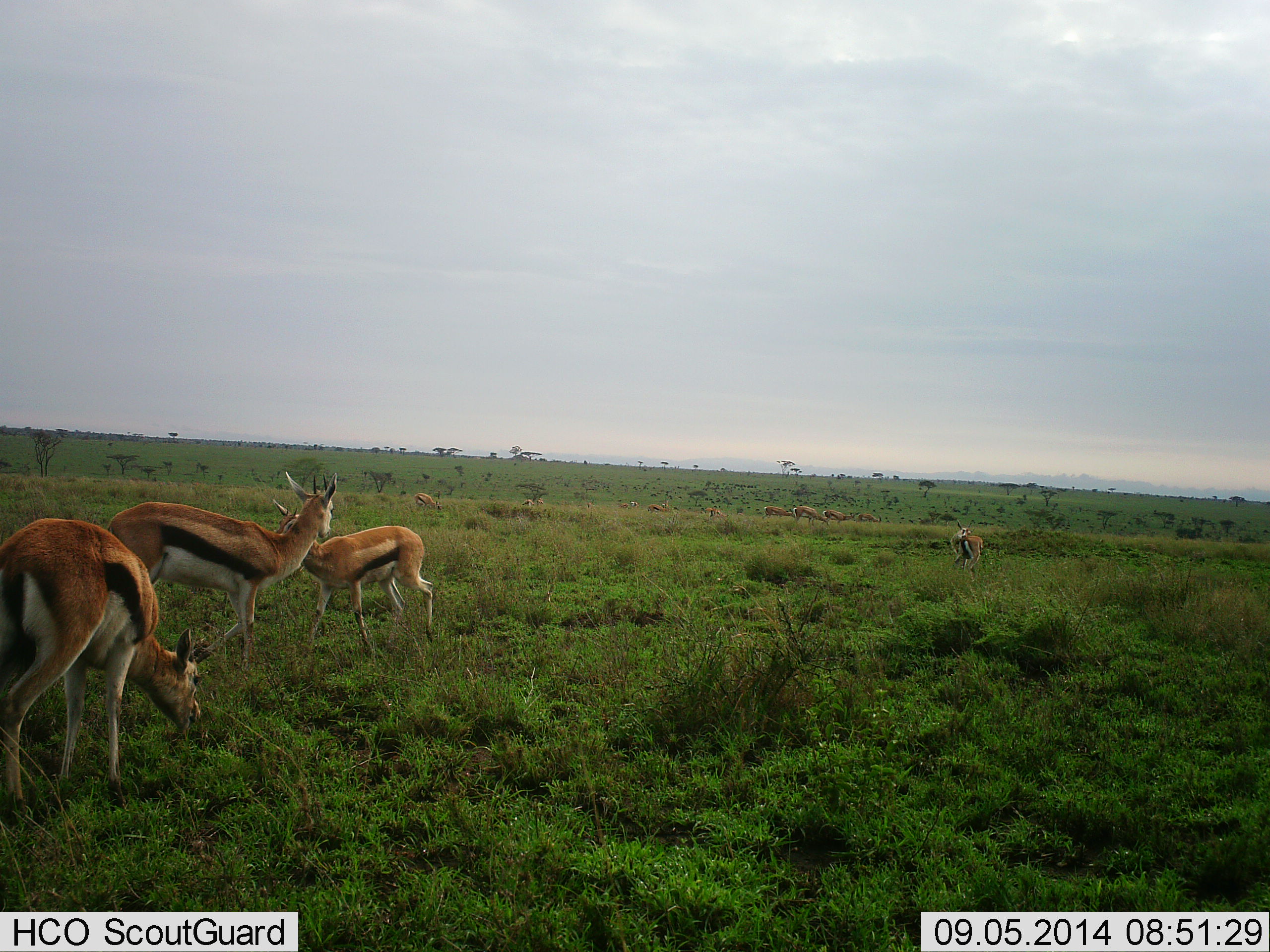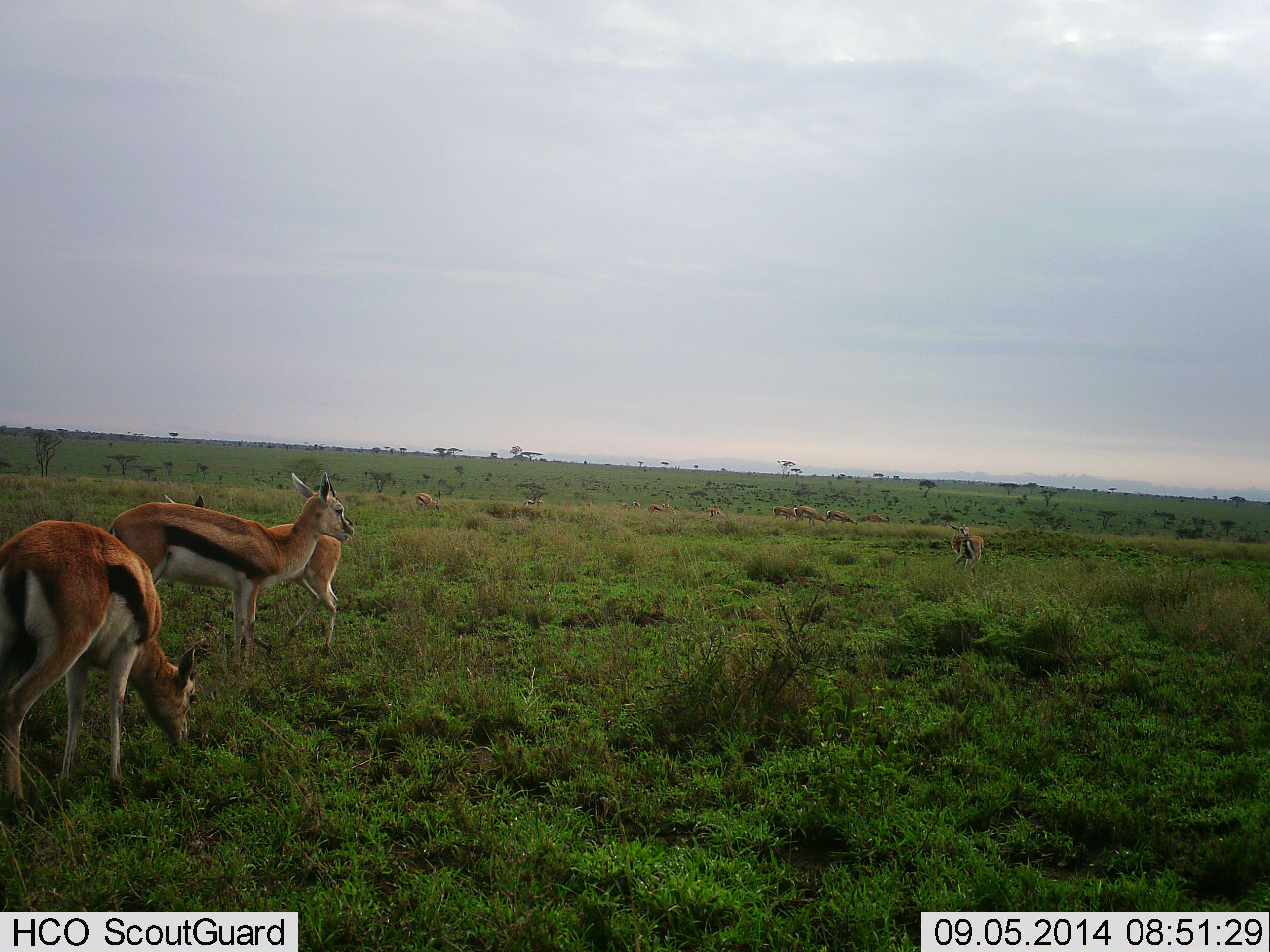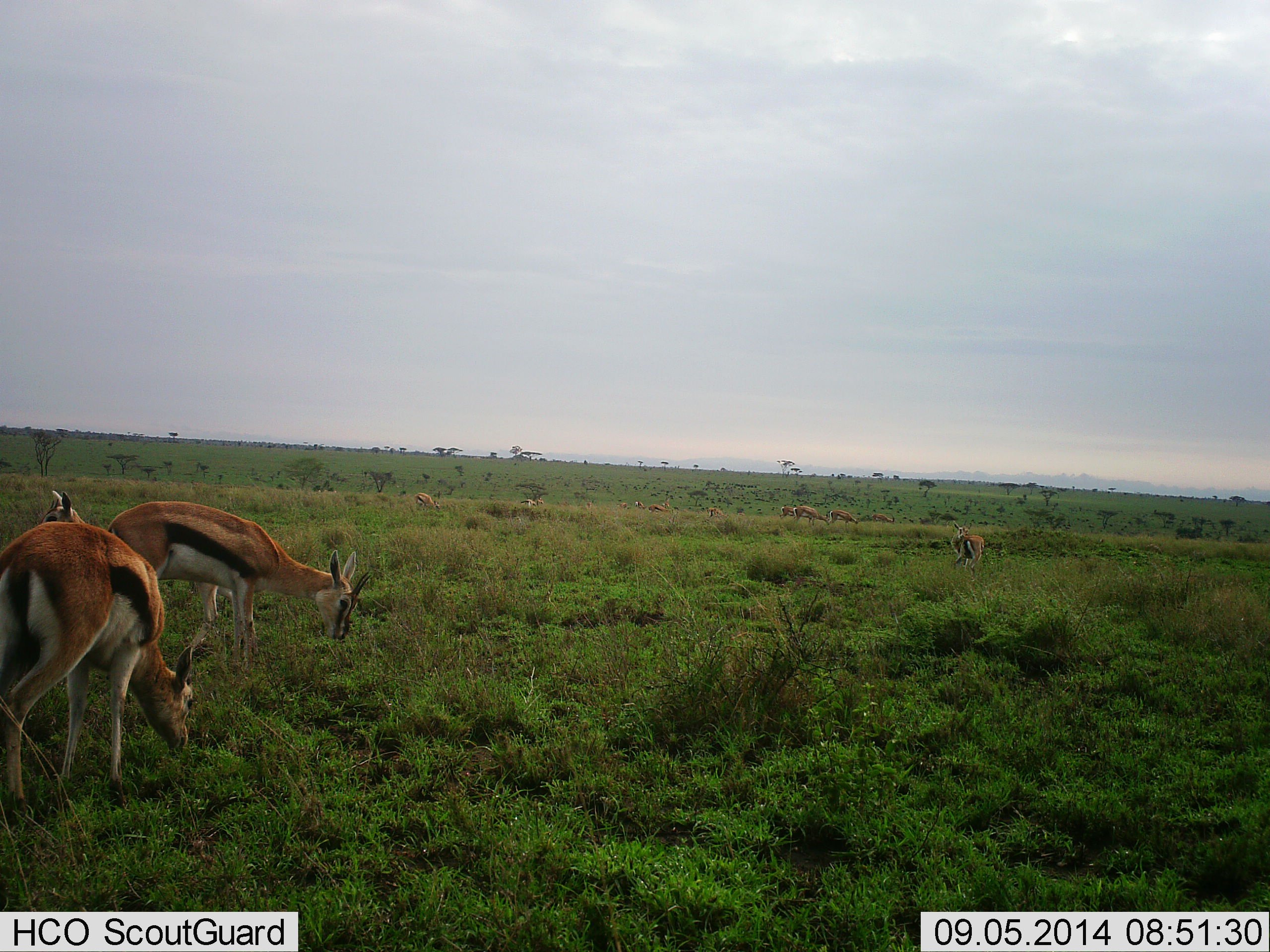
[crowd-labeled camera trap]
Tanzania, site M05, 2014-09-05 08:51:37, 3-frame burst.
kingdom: Animalia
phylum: Chordata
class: Mammalia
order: Artiodactyla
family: Bovidae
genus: Eudorcas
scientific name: Eudorcas thomsonii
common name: thomson's gazelle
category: gazellethomsons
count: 11-50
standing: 80%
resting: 0%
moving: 60%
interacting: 0%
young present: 0%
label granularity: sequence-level